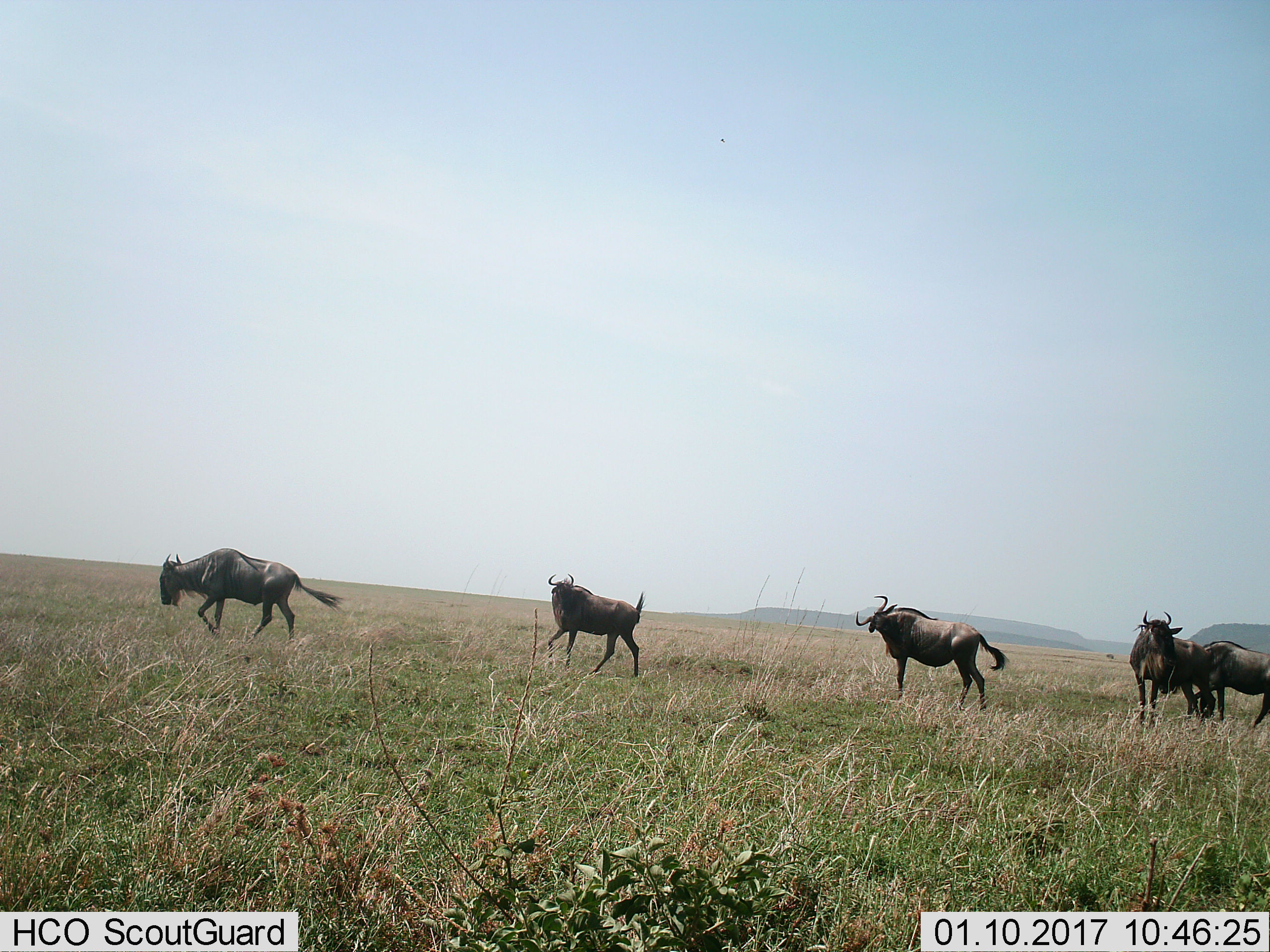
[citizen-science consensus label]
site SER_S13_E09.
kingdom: Animalia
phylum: Chordata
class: Mammalia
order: Artiodactyla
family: Bovidae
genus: Connochaetes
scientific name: Connochaetes taurinus taurinus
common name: blue wildebeest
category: wildebeestblue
Wildebeestblue (blue wildebeest) (Connochaetes taurinus taurinus), count 5. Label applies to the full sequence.